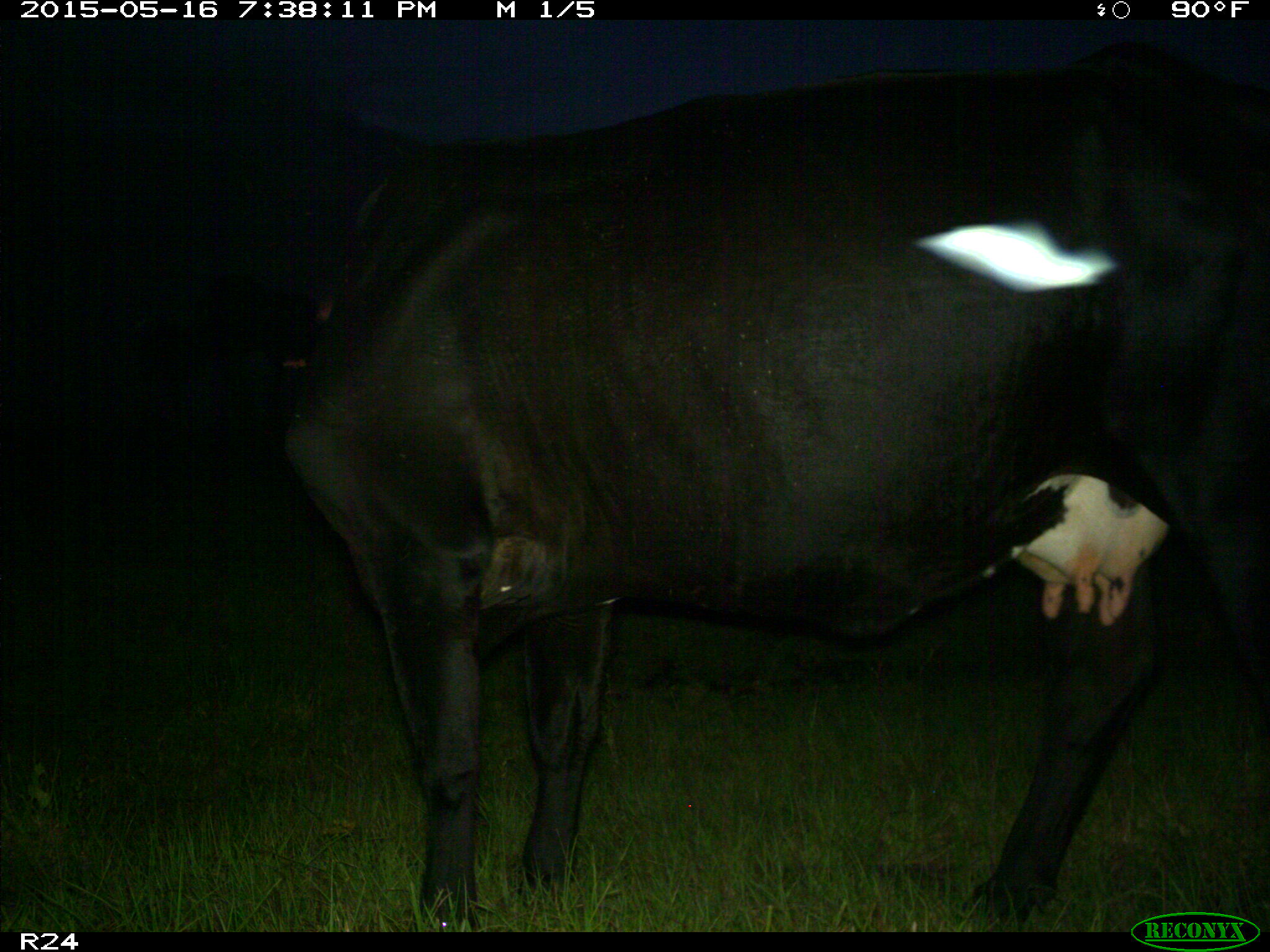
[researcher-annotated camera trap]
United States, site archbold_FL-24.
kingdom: Animalia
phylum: Chordata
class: Mammalia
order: Artiodactyla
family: Bovidae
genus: Bos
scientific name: Bos taurus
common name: domestic cow